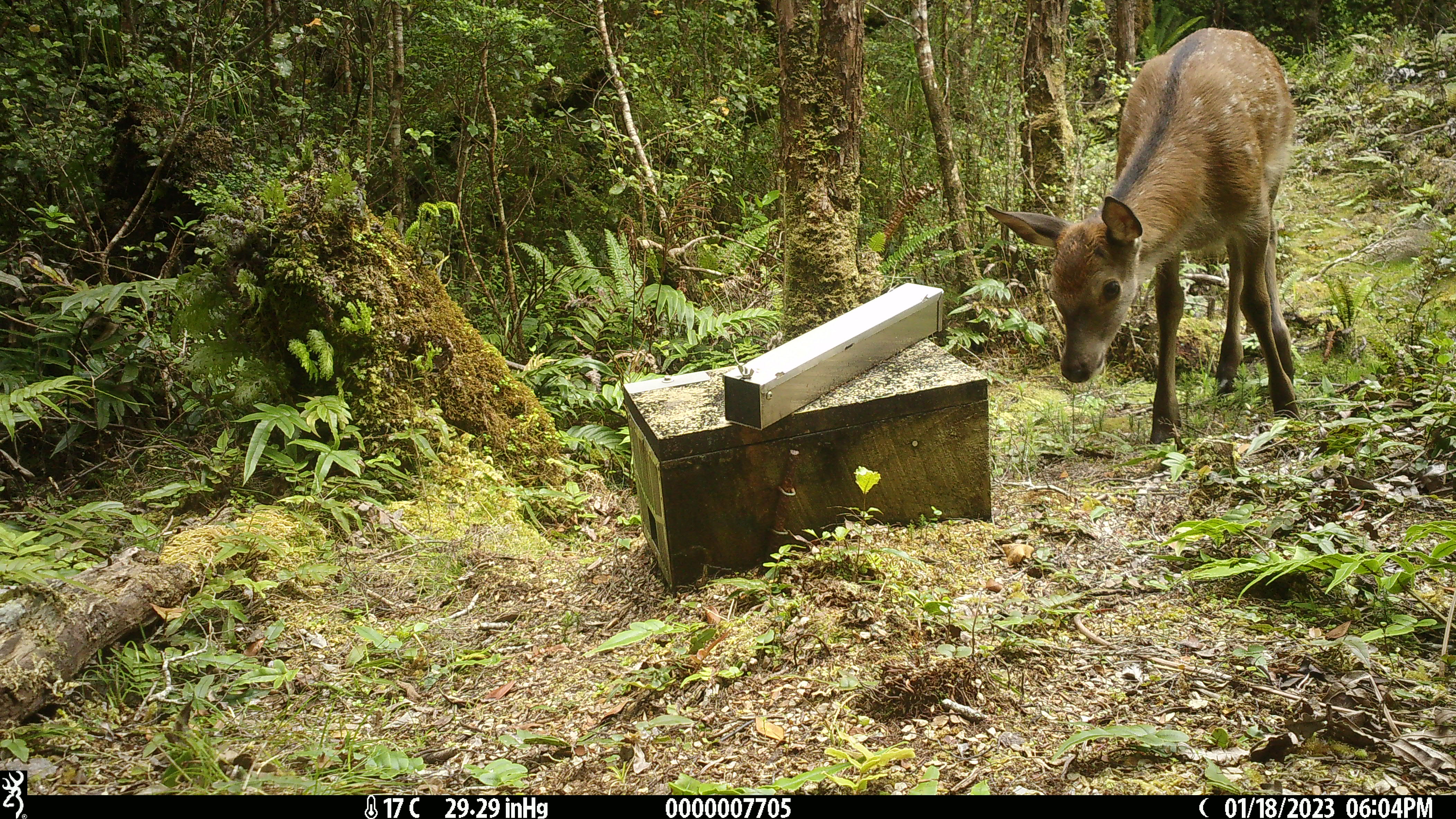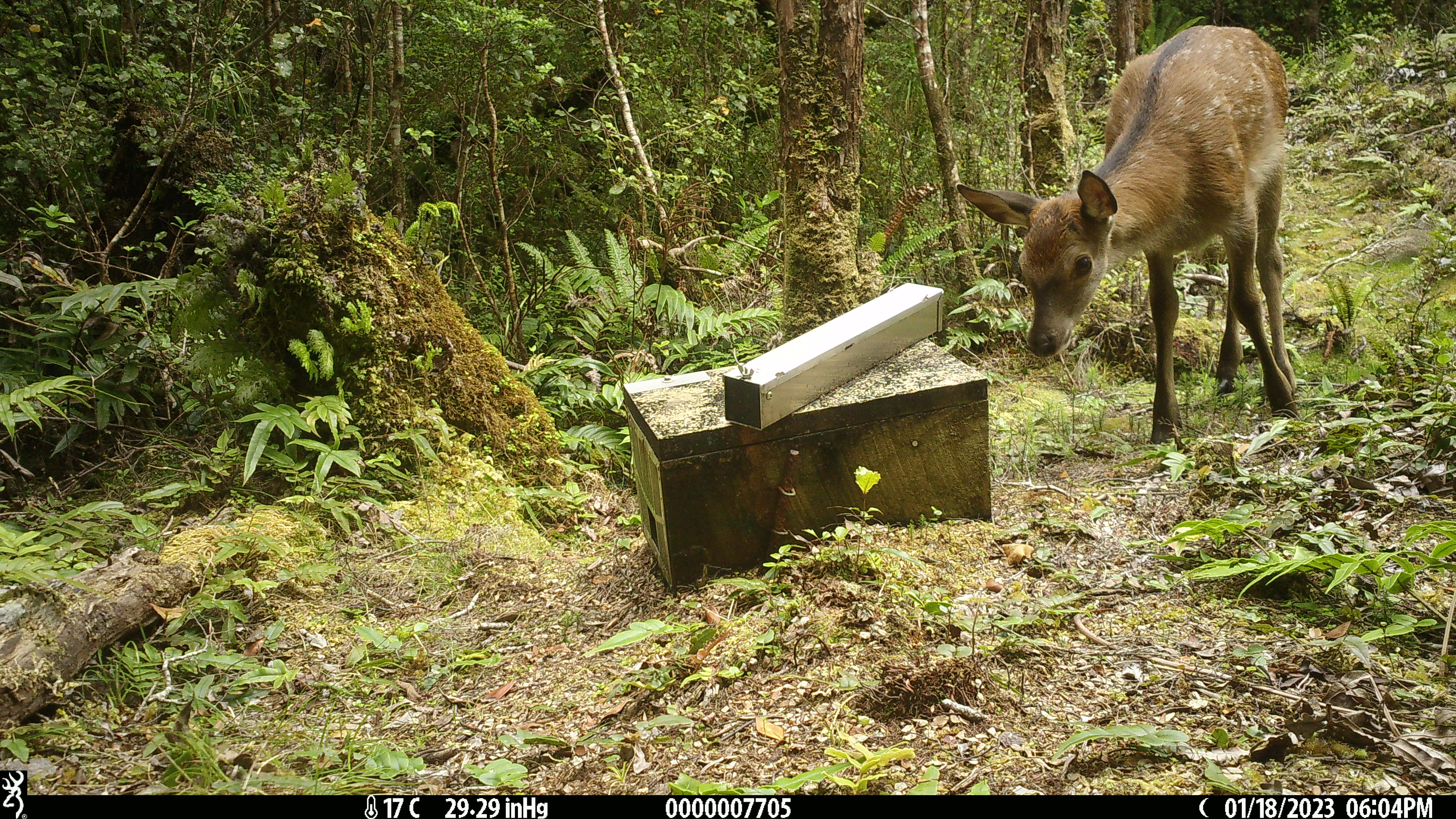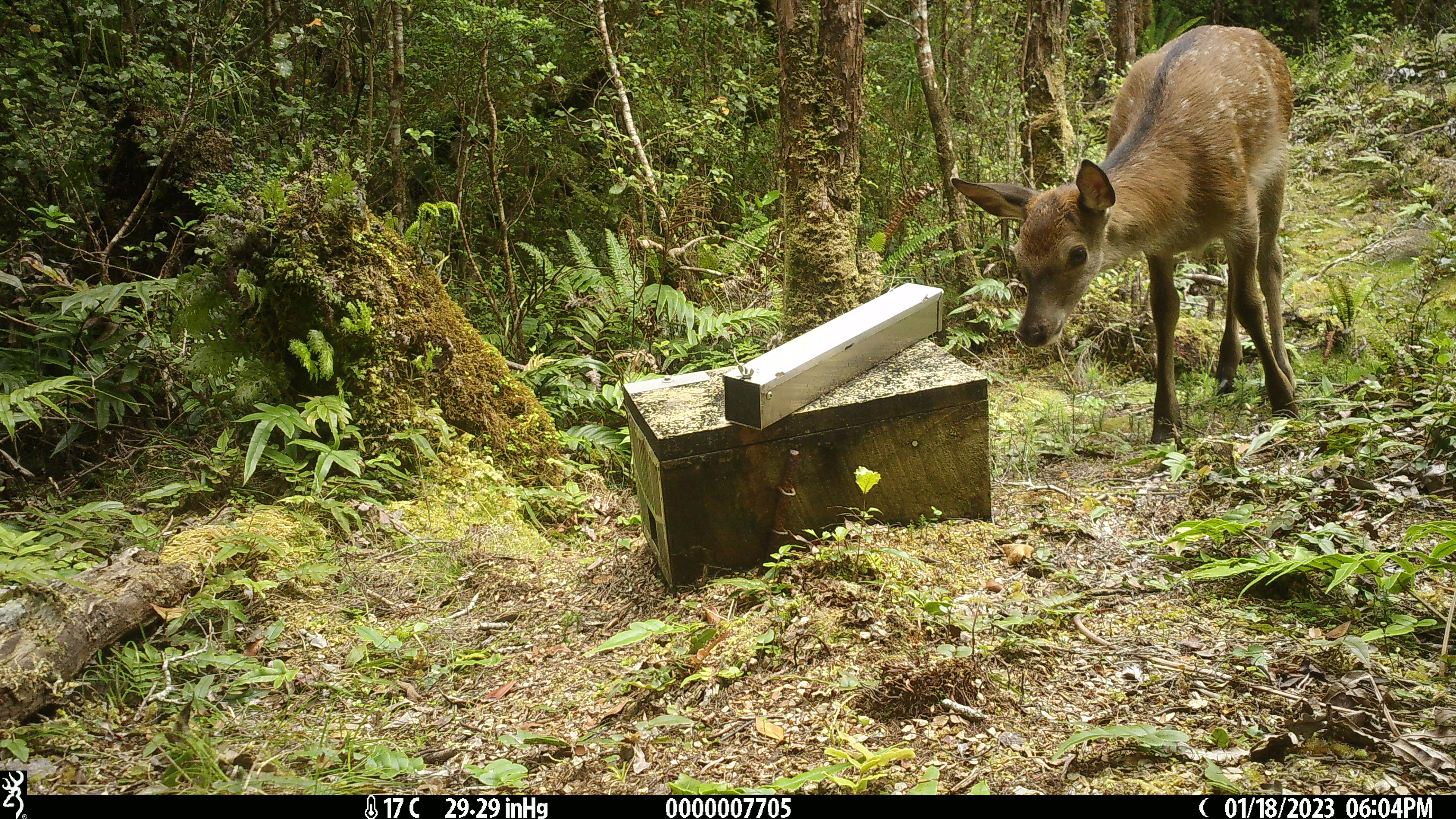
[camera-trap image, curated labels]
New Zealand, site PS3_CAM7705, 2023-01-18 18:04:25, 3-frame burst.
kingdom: Animalia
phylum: Chordata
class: Mammalia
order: Artiodactyla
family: Cervidae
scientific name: Cervidae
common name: deer